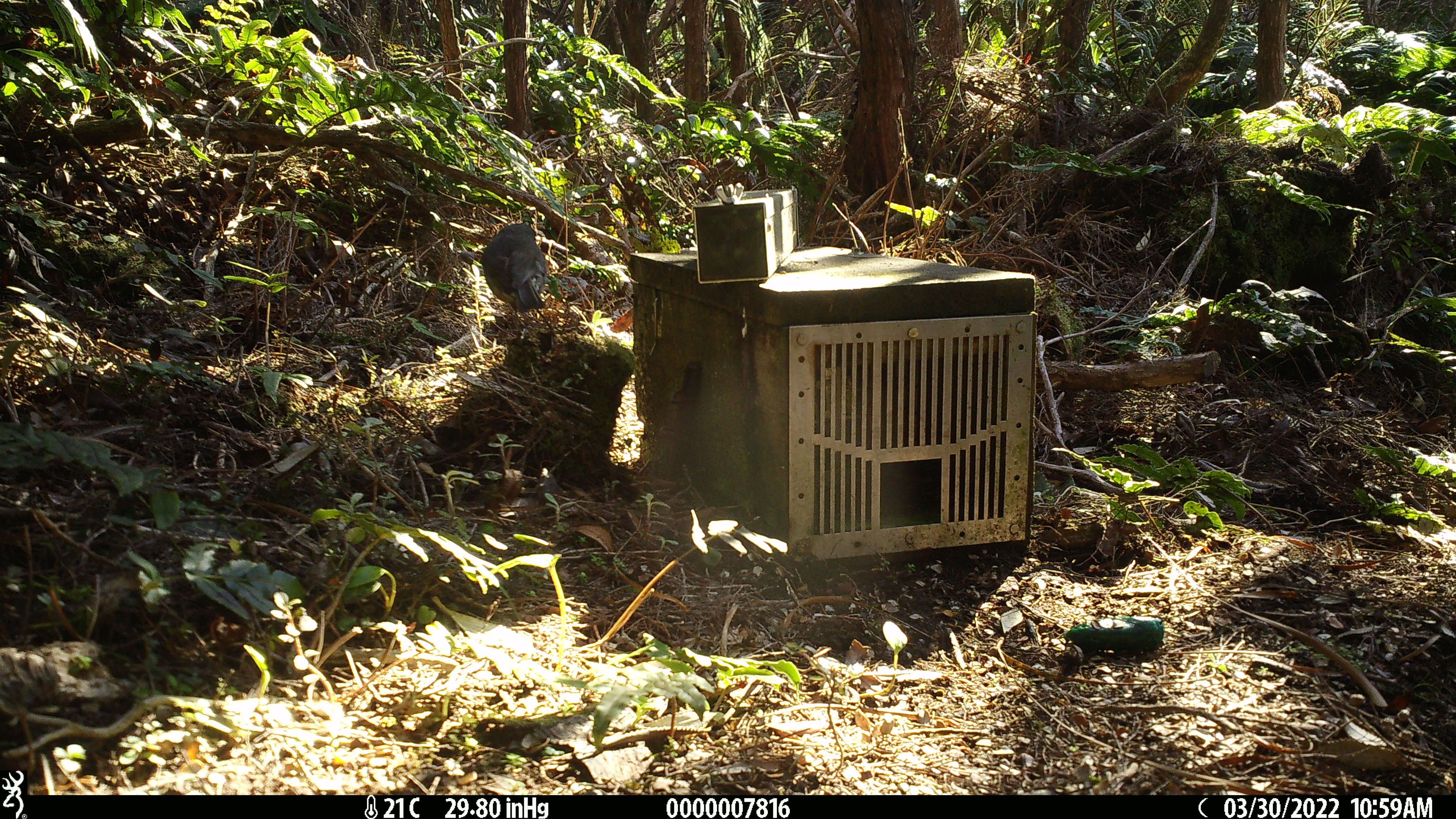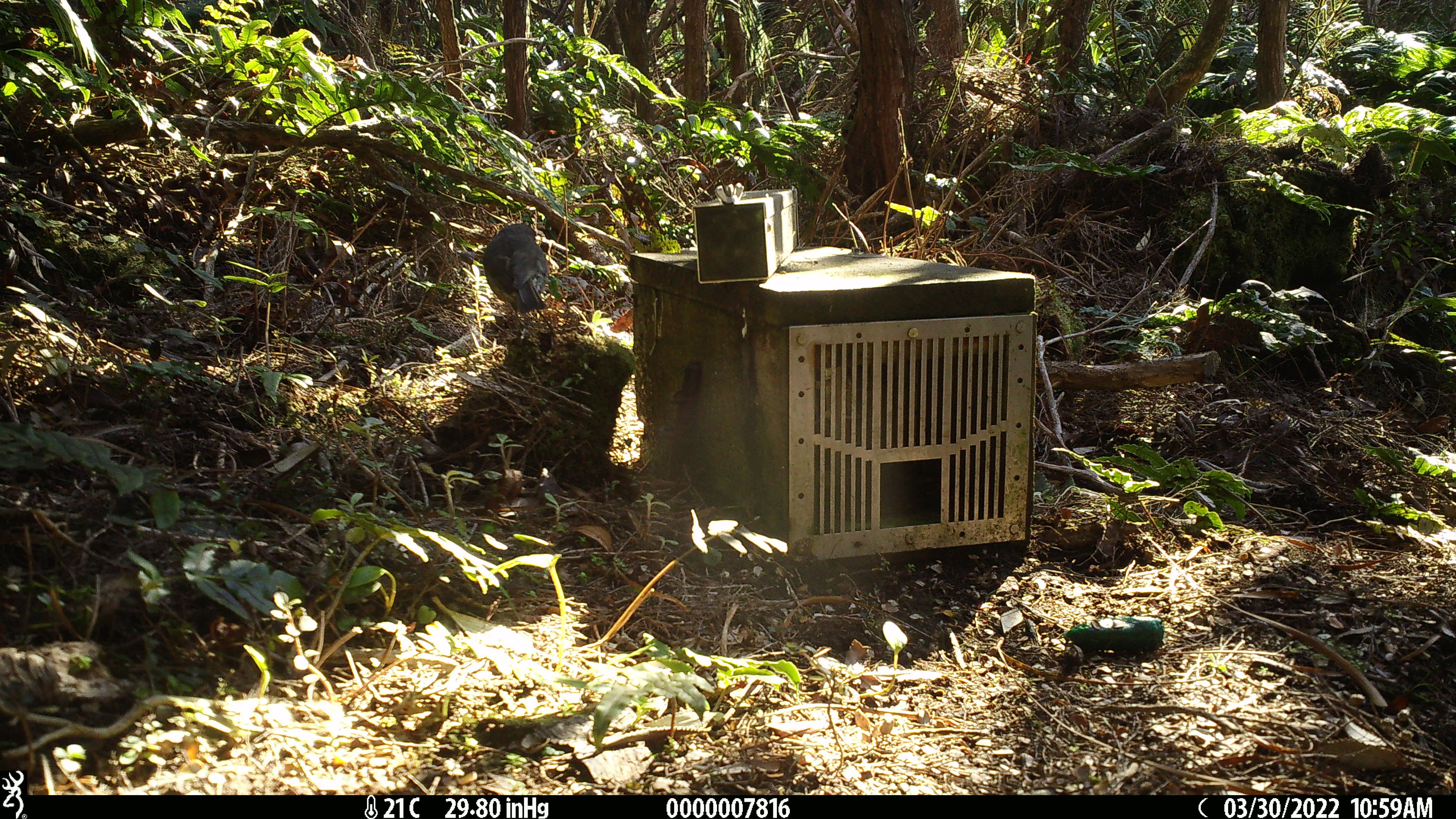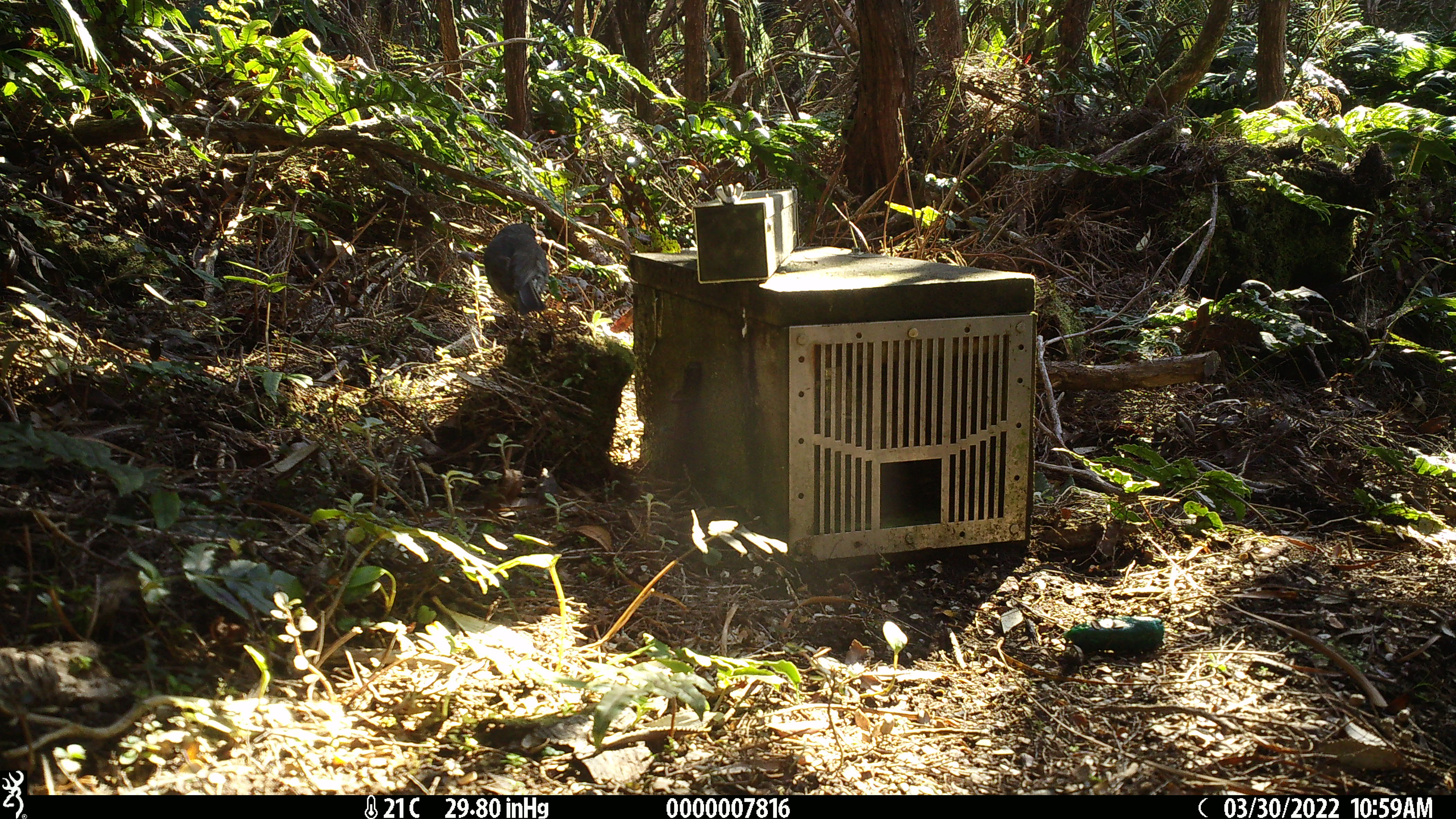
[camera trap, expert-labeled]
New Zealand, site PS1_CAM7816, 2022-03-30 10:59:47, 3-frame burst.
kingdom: Animalia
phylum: Chordata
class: Aves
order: Passeriformes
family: Petroicidae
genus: Petroica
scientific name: Petroica australis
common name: new zealand robin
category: robin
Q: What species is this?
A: Robin (new zealand robin) (Petroica australis).